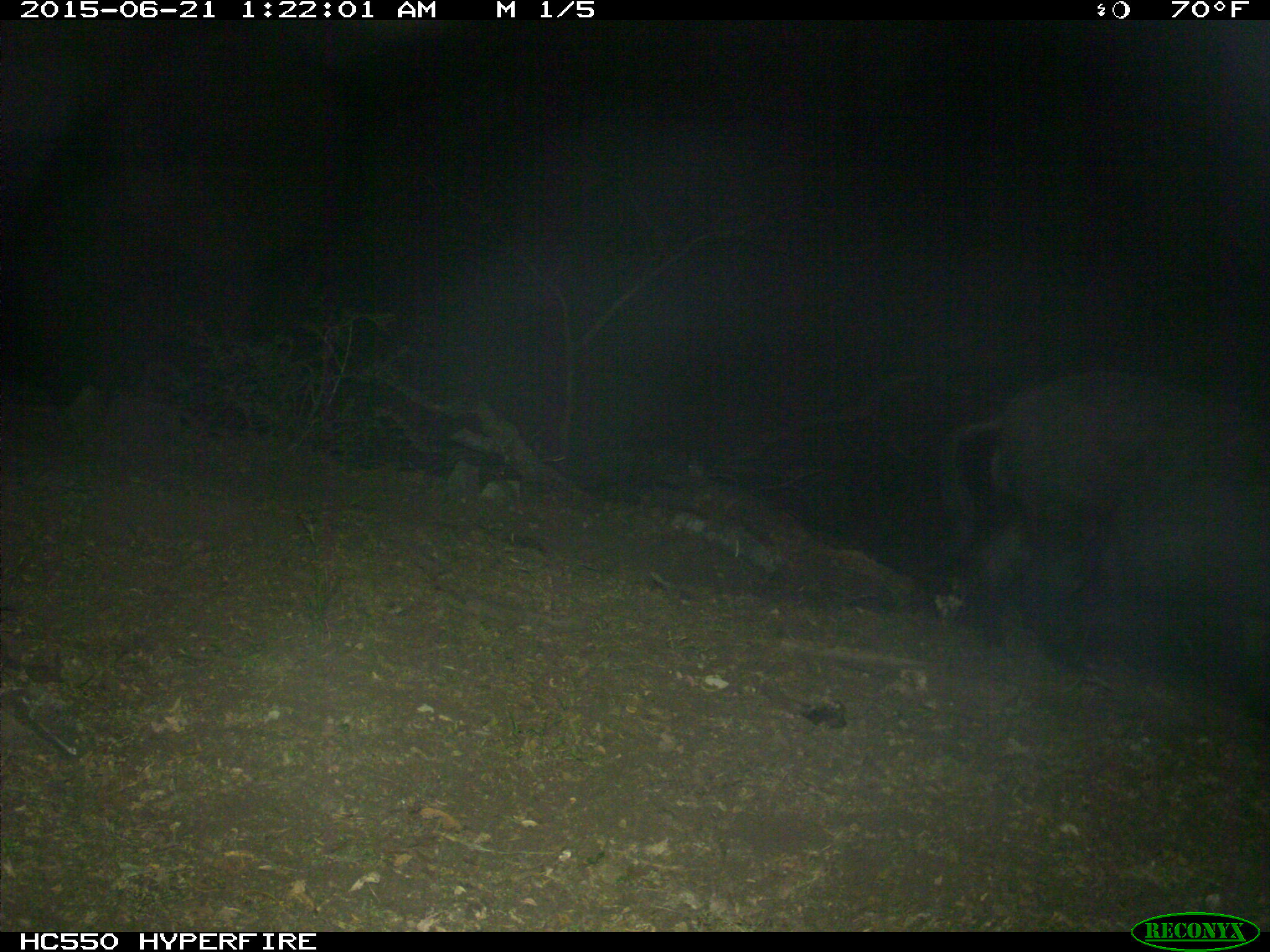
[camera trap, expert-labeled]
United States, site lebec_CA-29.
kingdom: Animalia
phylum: Chordata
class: Mammalia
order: Artiodactyla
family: Suidae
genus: Sus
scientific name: Sus scrofa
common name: wild boar